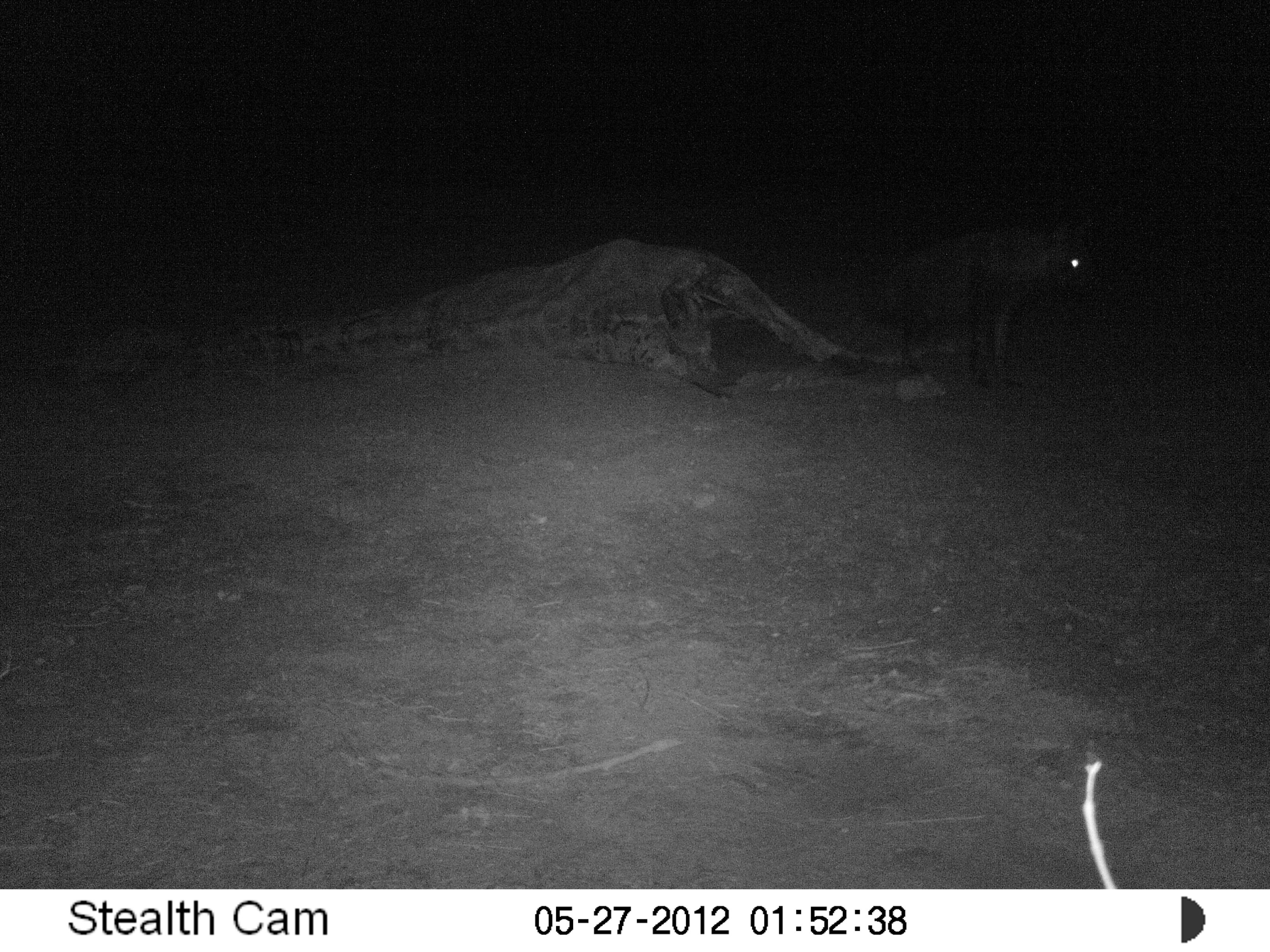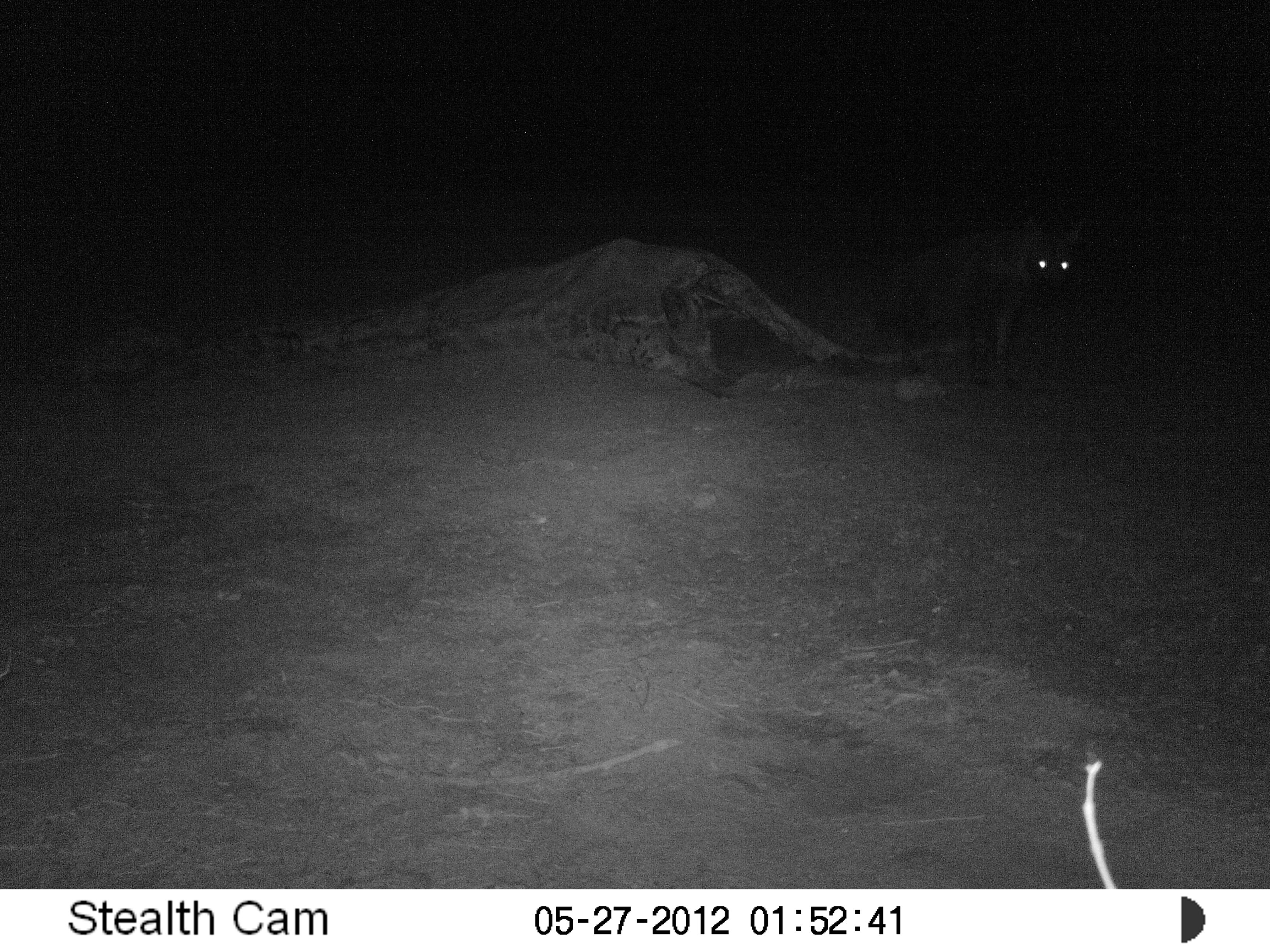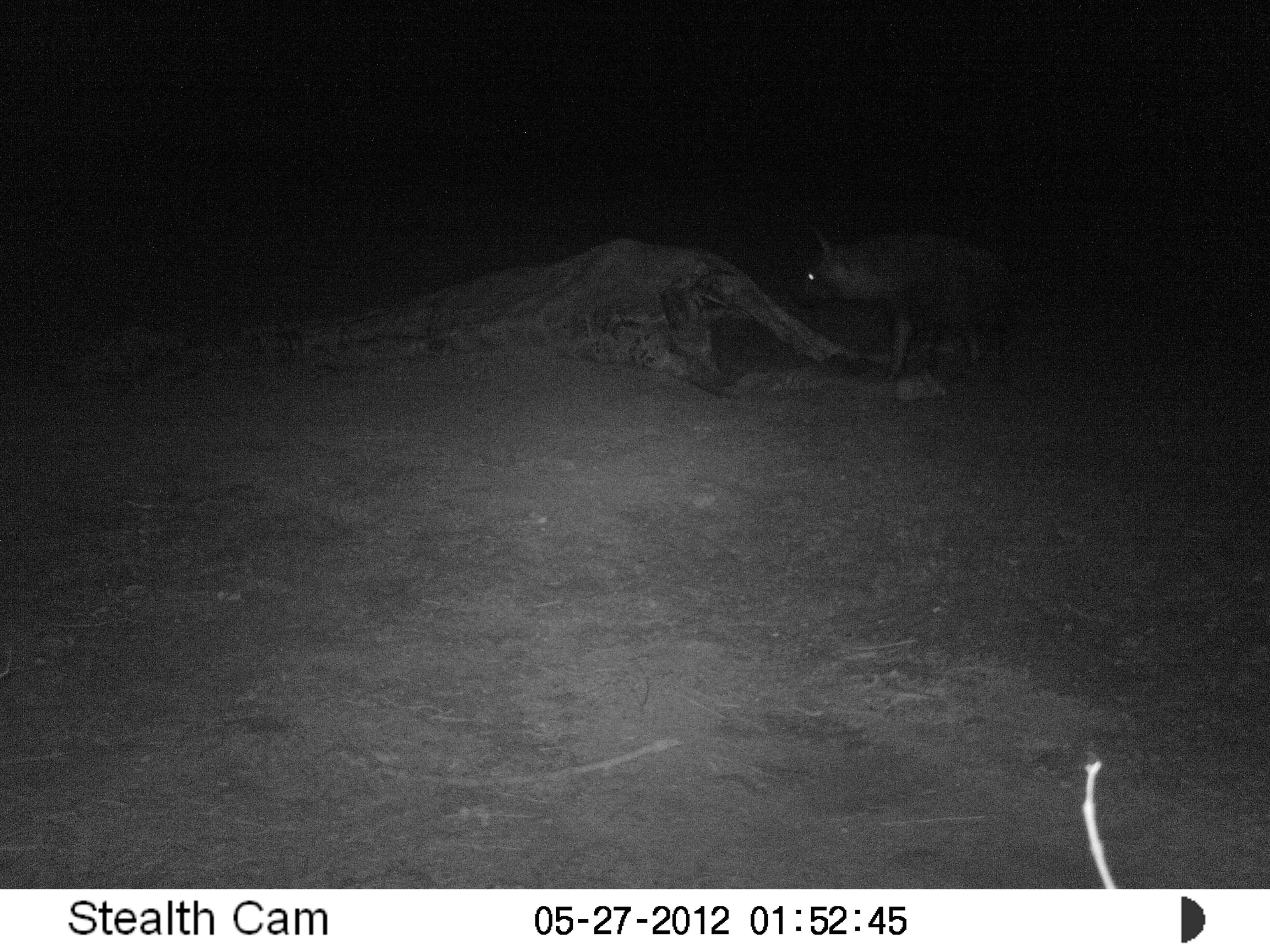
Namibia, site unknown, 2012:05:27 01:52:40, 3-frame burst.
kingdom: Animalia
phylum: Chordata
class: Mammalia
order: Carnivora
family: Hyaenidae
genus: Parahyaena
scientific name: Parahyaena brunnea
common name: brown hyena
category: hyaena brunnea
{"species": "hyaena brunnea (brown hyena) (Parahyaena brunnea)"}